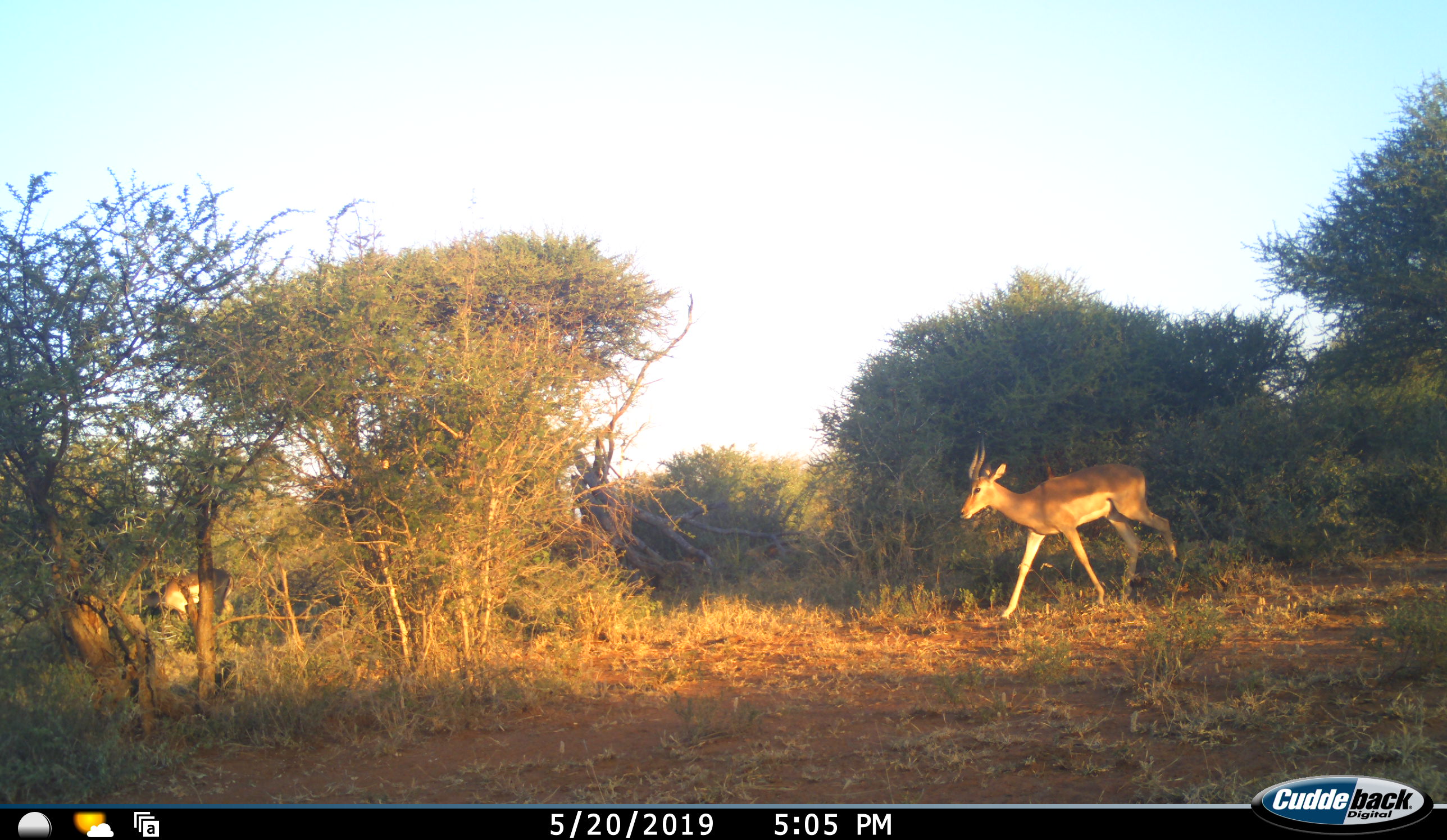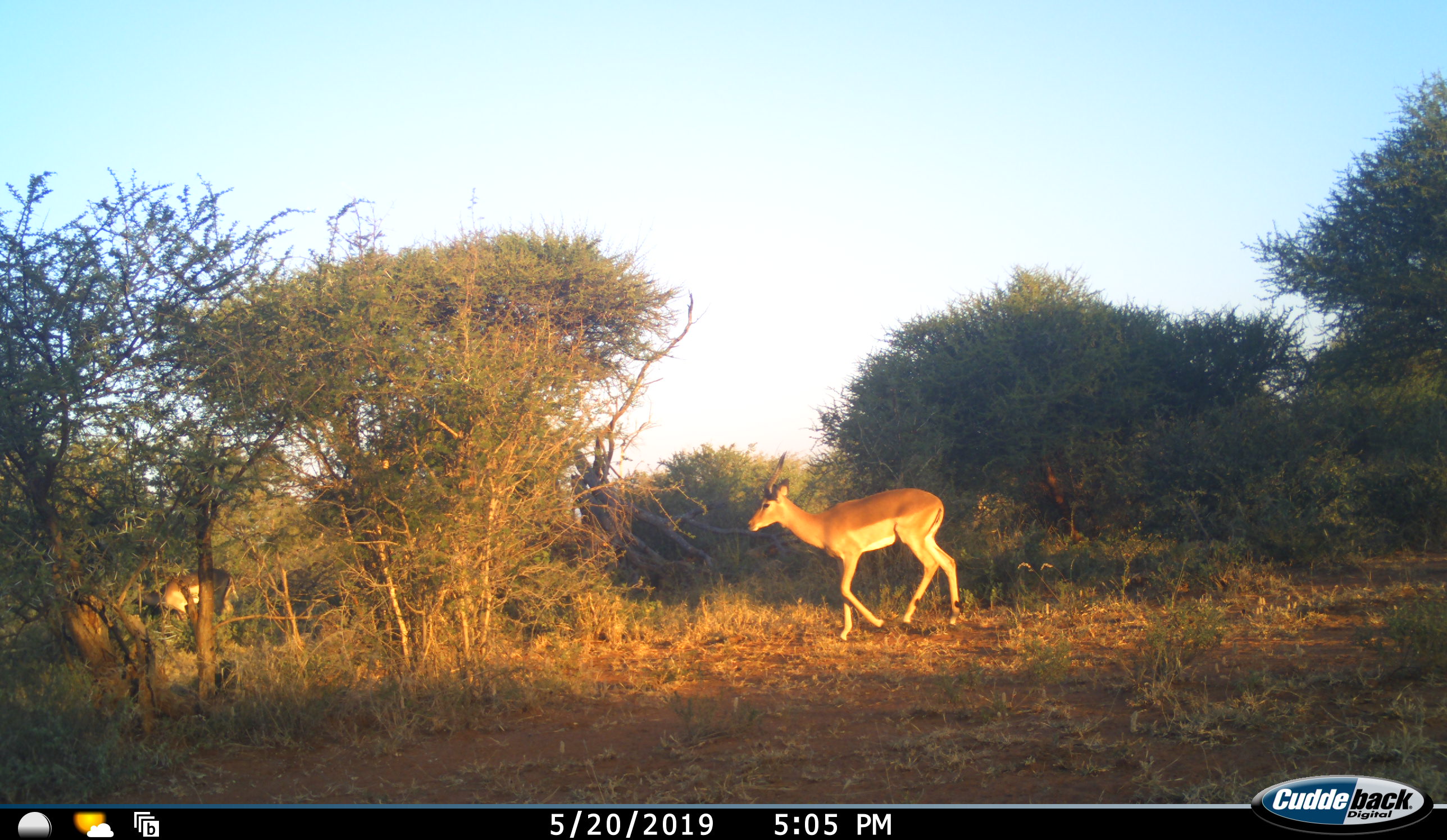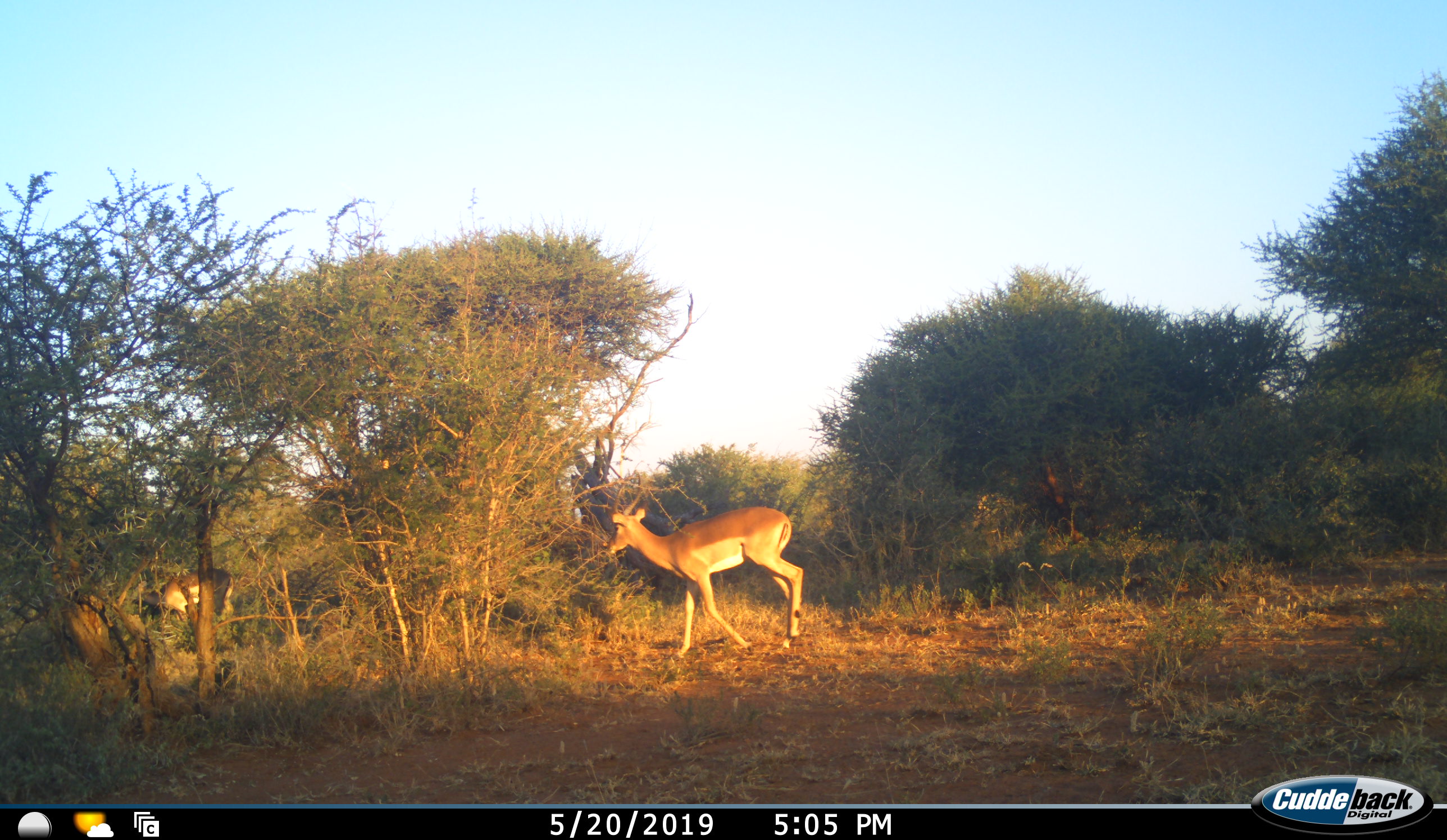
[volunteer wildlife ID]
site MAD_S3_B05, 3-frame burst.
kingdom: Animalia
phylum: Chordata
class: Mammalia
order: Artiodactyla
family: Bovidae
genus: Aepyceros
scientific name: Aepyceros melampus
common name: impala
Impala (Aepyceros melampus), count 2. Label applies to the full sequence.